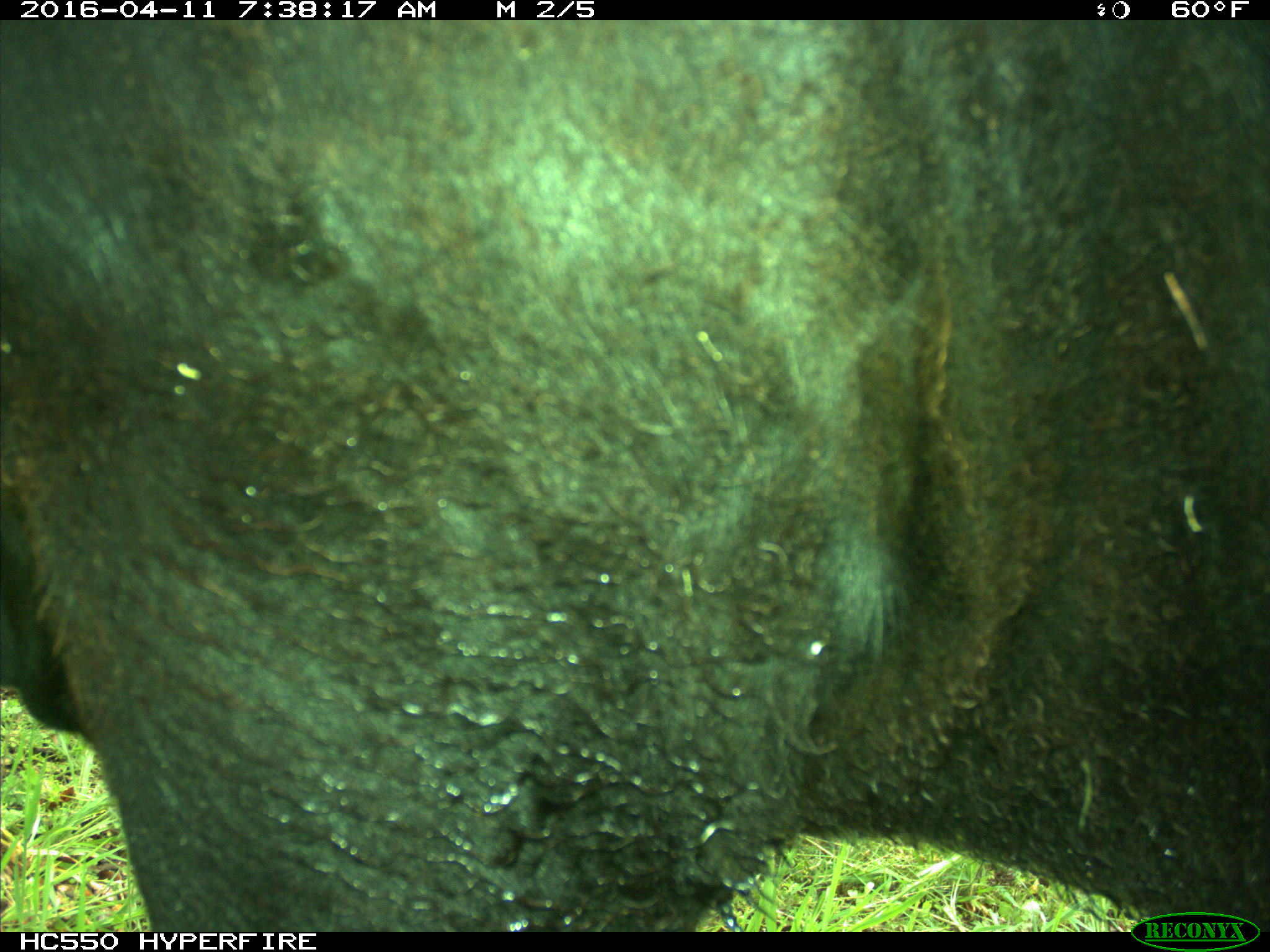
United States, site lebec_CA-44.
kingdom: Animalia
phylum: Chordata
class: Mammalia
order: Artiodactyla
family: Bovidae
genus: Bos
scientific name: Bos taurus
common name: domestic cow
Bos taurus (domestic cow).